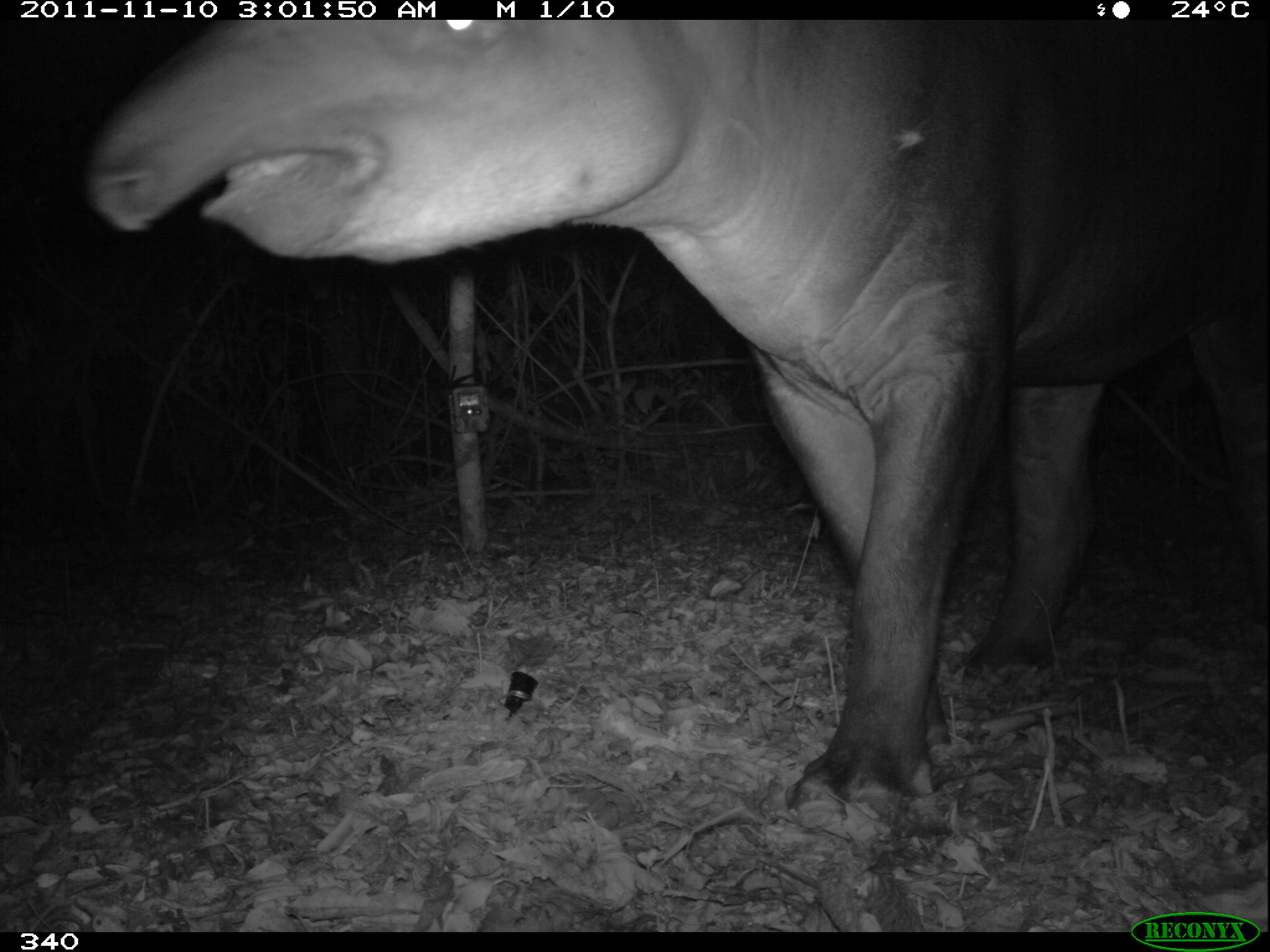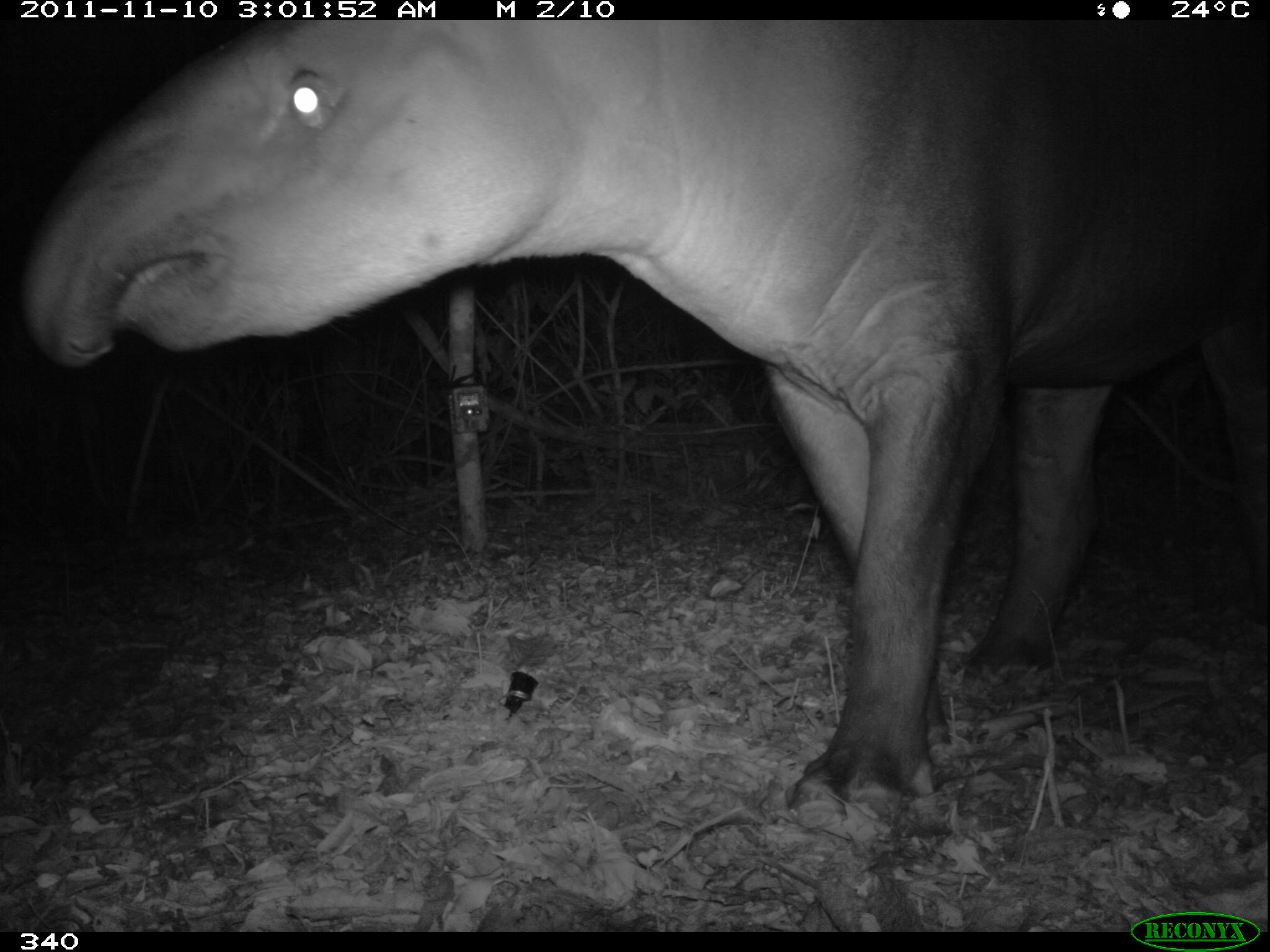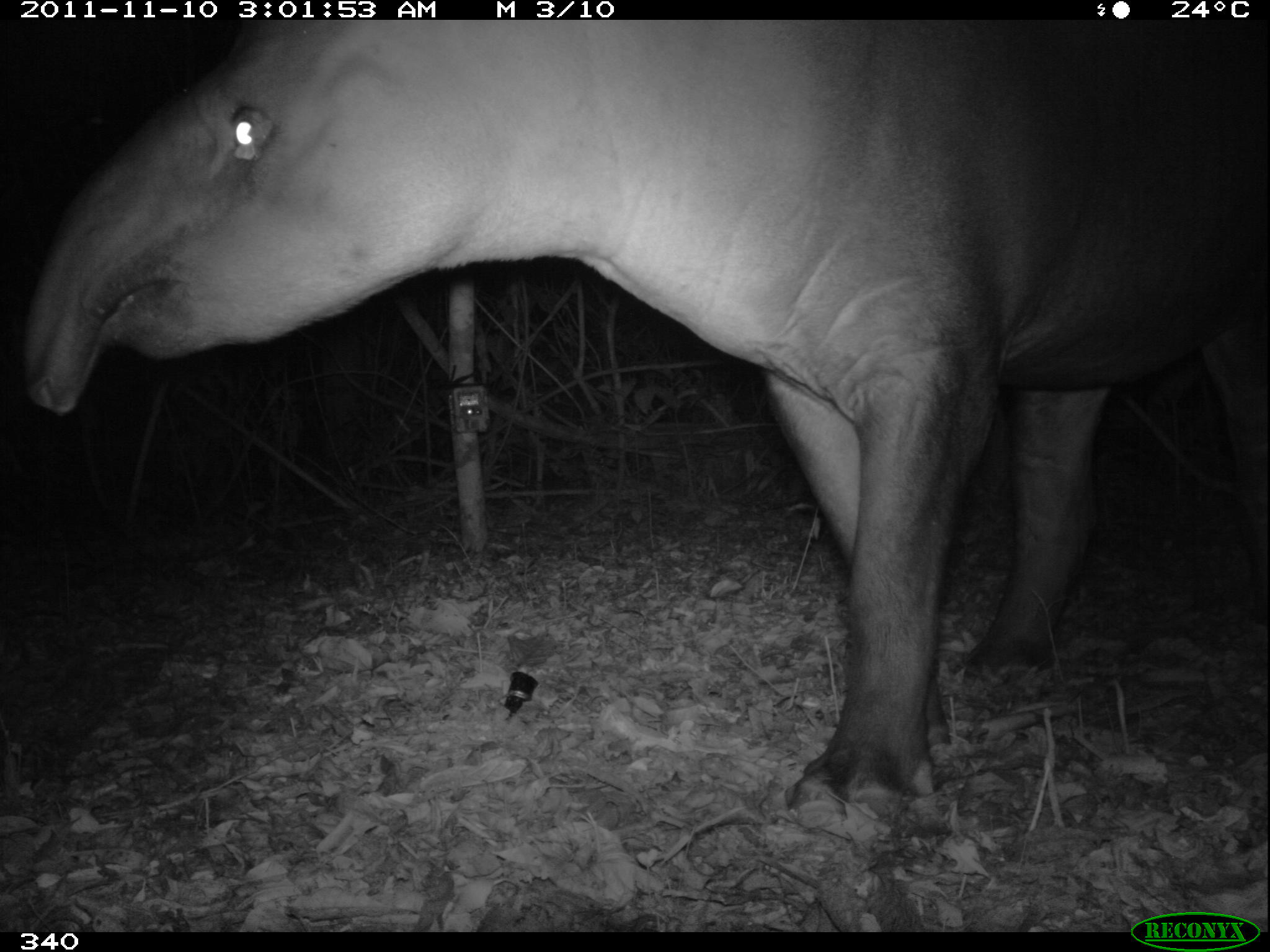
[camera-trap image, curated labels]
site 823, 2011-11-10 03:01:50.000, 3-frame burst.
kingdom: Animalia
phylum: Chordata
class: Mammalia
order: Perissodactyla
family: Tapiridae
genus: Tapirus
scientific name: Tapirus terrestris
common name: south american tapir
Tapirus terrestris (south american tapir).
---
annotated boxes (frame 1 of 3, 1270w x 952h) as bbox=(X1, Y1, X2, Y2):
tapirus terrestris: bbox=(81, 18, 1270, 830)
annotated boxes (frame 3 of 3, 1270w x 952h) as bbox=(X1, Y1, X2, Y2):
tapirus terrestris: bbox=(19, 19, 1270, 840)